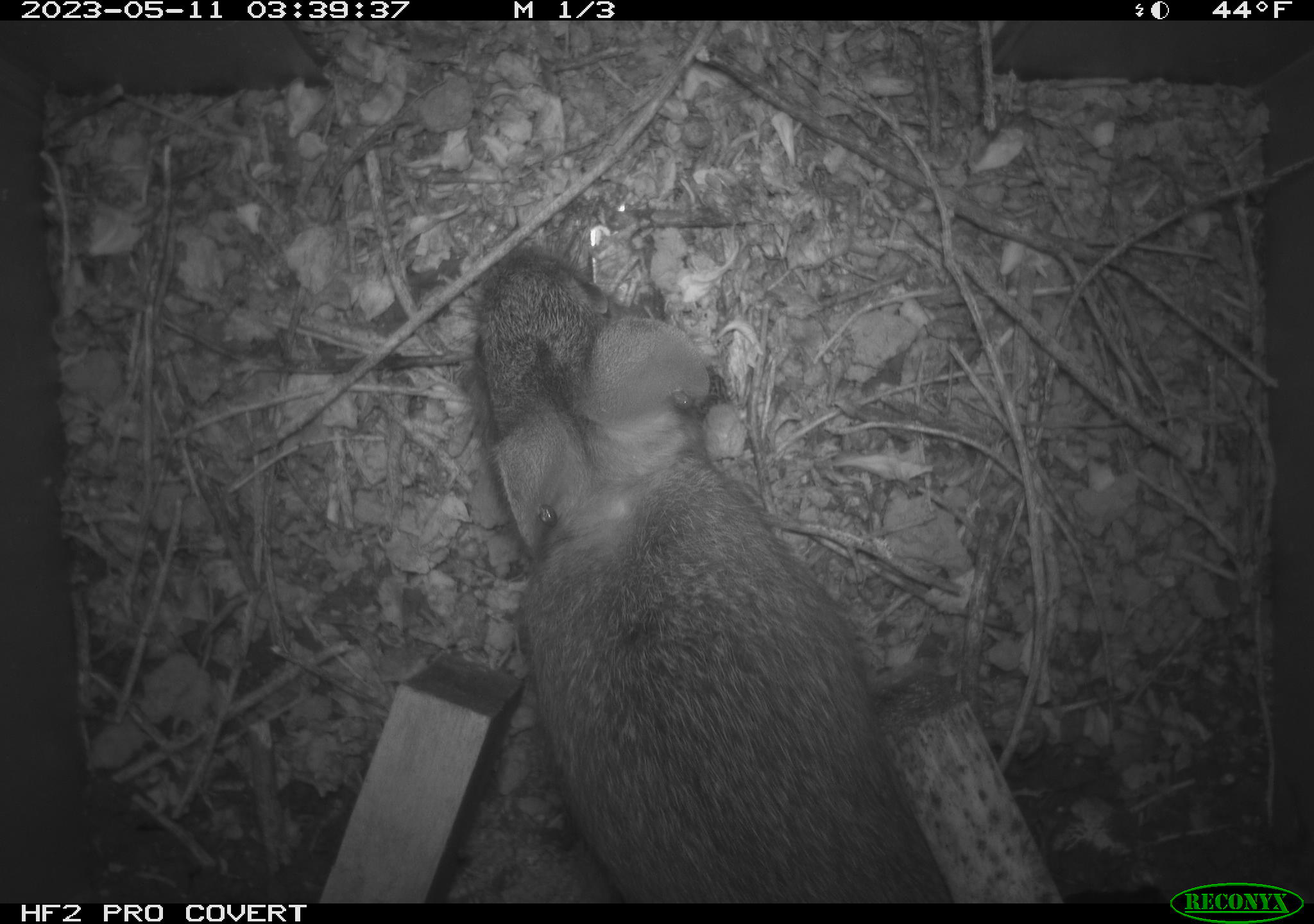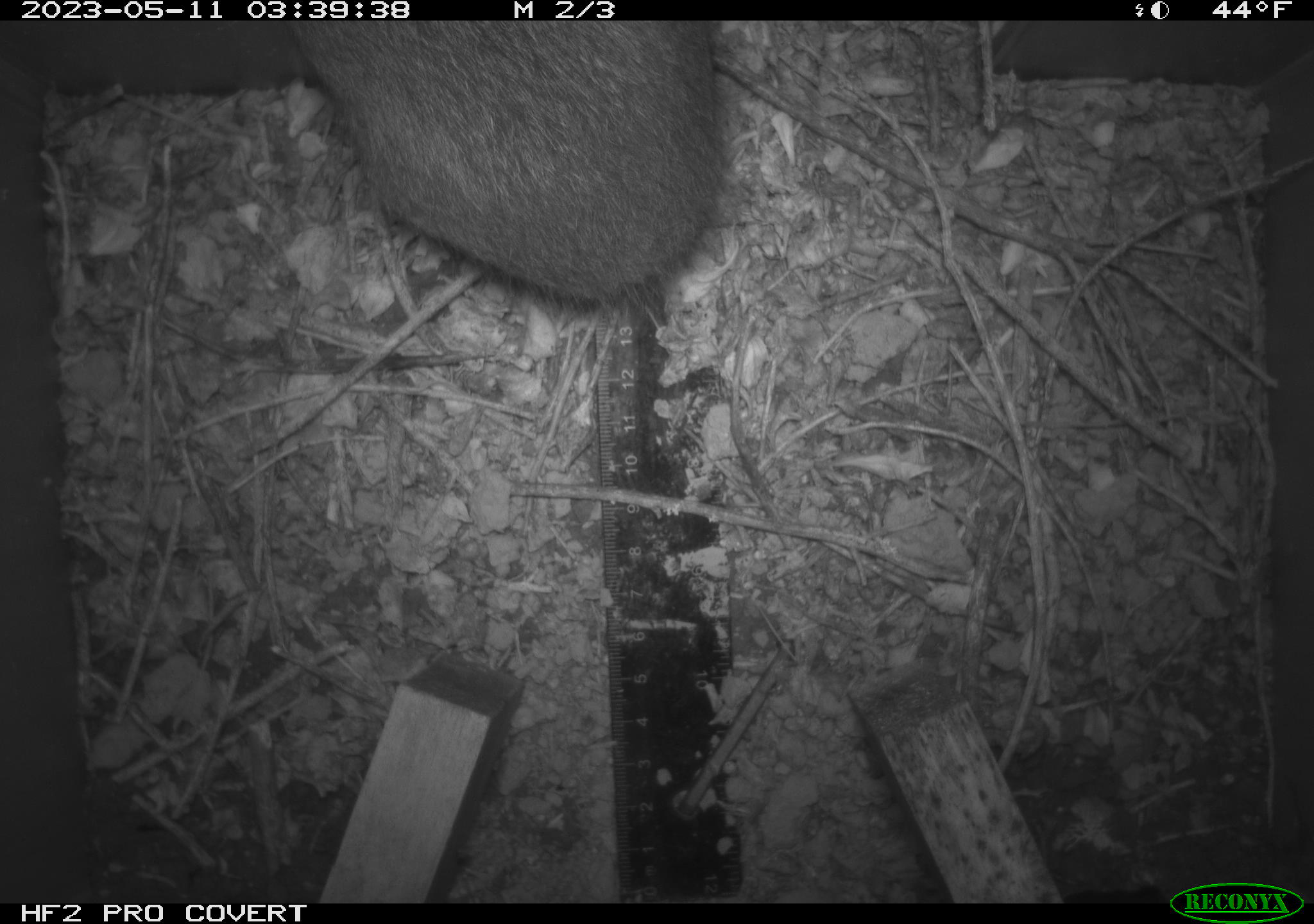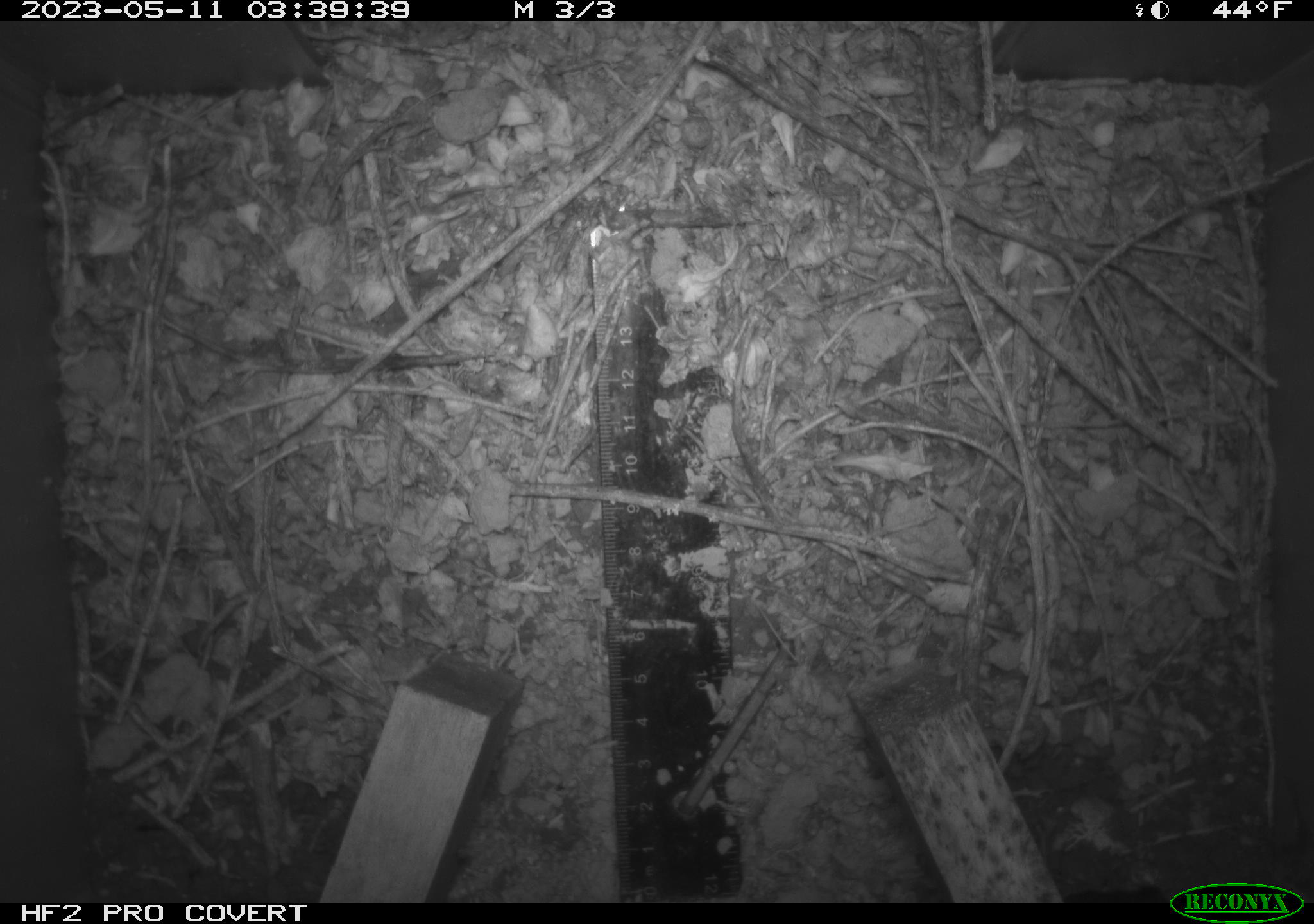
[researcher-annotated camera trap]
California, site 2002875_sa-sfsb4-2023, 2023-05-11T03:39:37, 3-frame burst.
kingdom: Animalia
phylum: Chordata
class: Mammalia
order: Lagomorpha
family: Leporidae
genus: Sylvilagus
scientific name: Sylvilagus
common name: cottontail rabbits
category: sylvilagus species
Sylvilagus species (cottontail rabbits) (Sylvilagus).